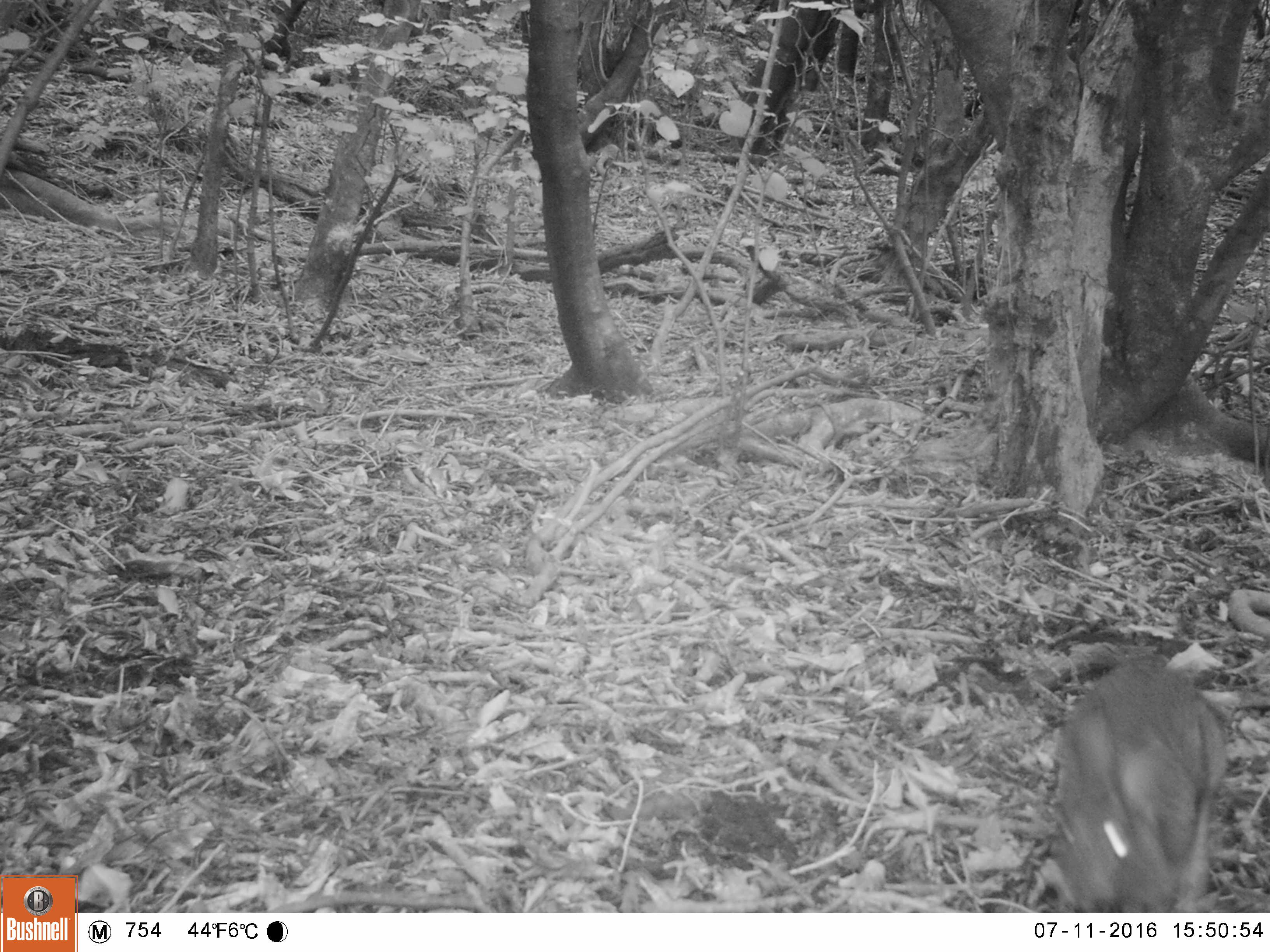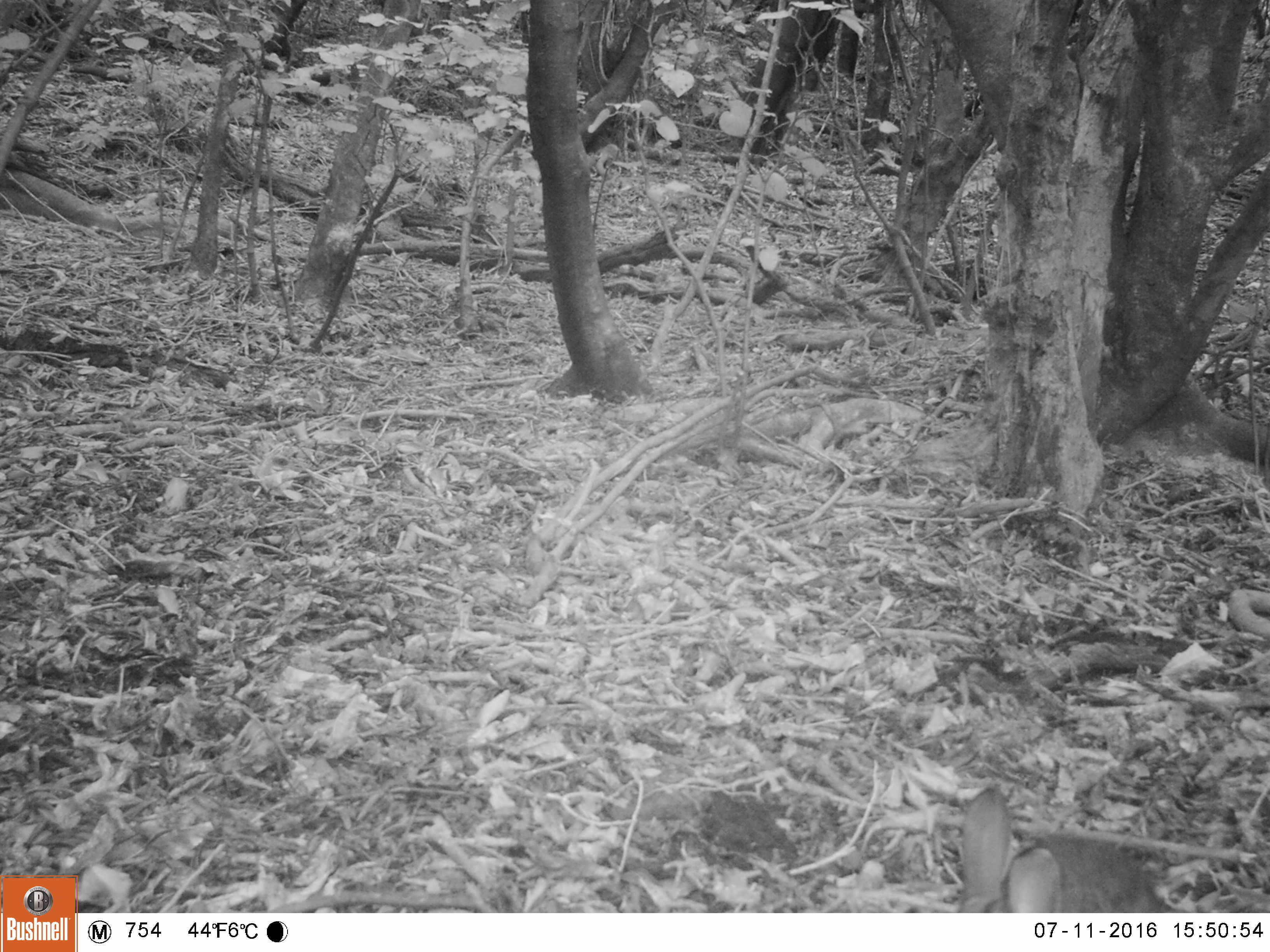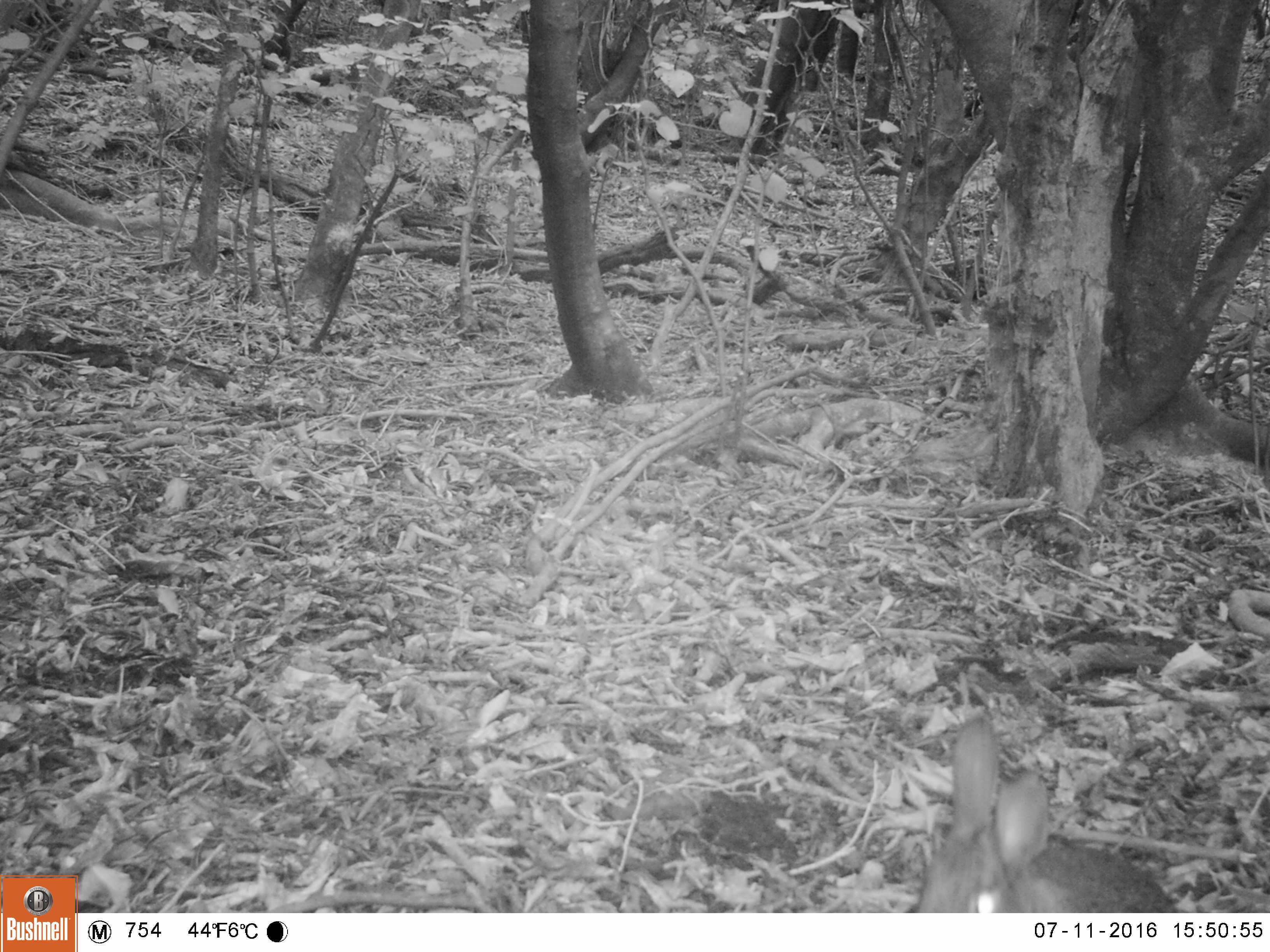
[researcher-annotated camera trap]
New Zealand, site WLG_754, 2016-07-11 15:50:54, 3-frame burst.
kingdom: Animalia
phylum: Chordata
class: Mammalia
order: Lagomorpha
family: Leporidae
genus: Oryctolagus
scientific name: Oryctolagus cuniculus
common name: european rabbit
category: rabbit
Rabbit (european rabbit) (Oryctolagus cuniculus).